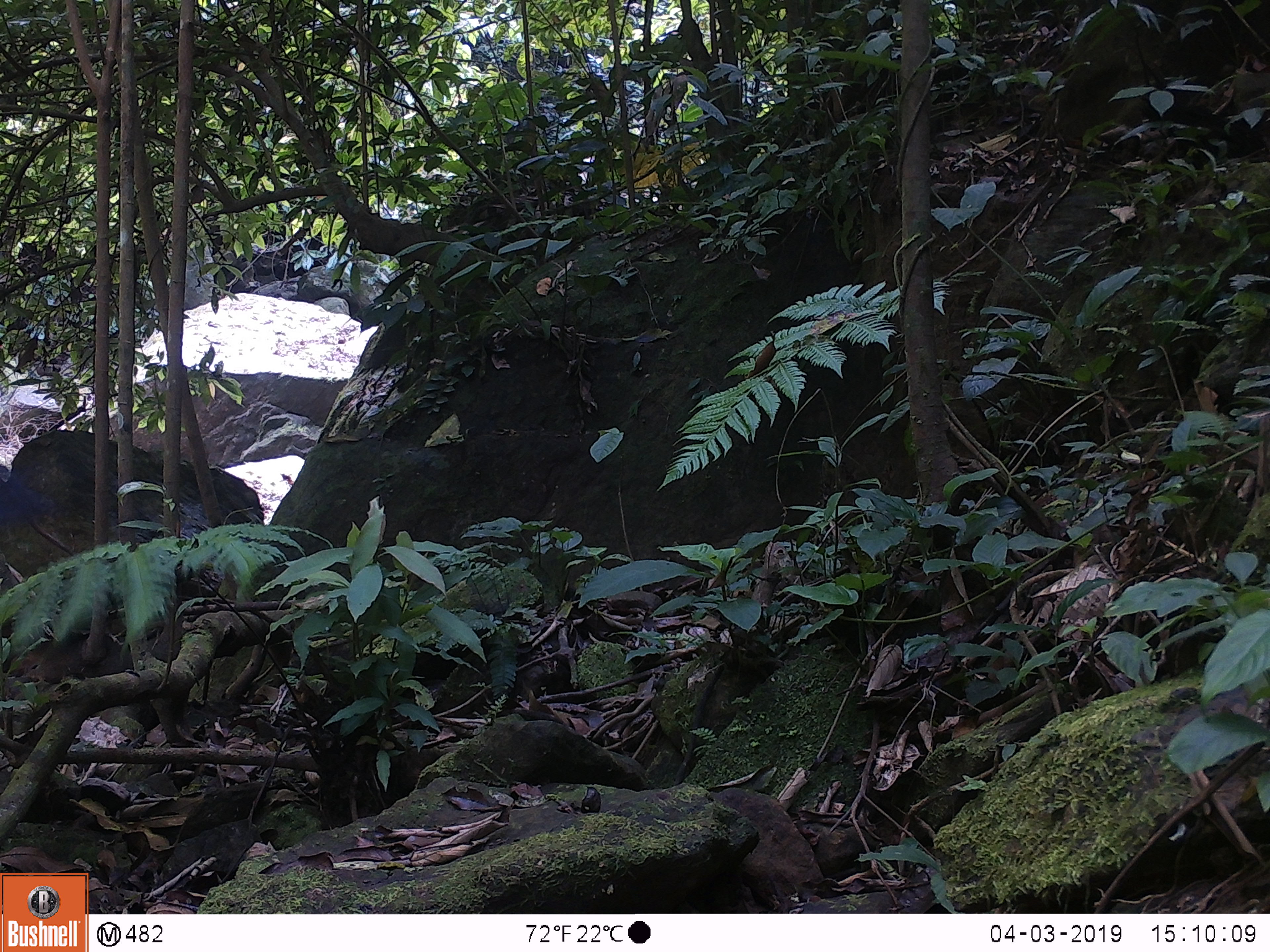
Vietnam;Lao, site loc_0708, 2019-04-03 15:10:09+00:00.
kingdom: Animalia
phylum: Chordata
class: Aves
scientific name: Aves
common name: bird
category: unidentified bird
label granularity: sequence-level